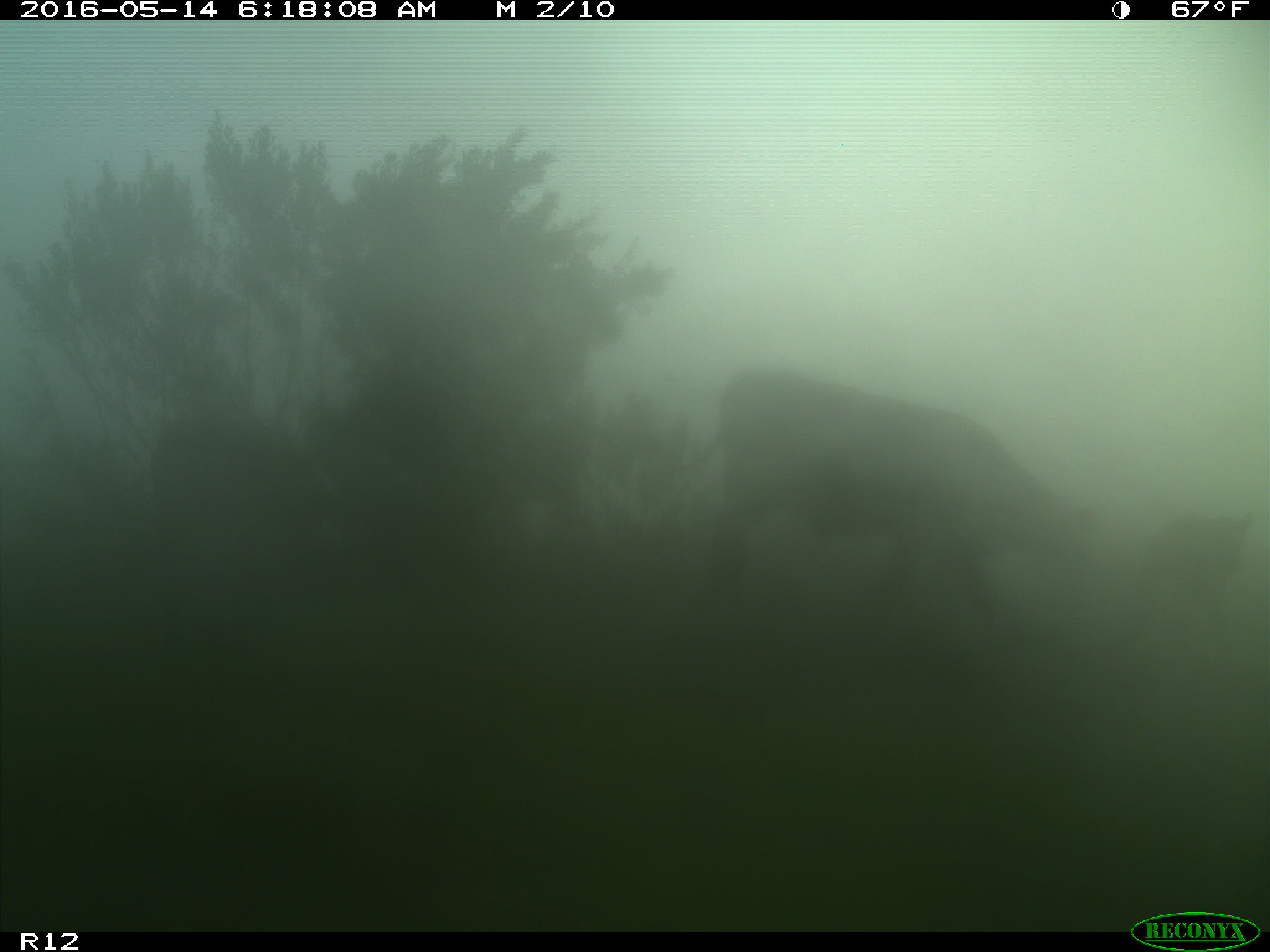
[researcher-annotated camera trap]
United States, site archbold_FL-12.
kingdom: Animalia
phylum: Chordata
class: Mammalia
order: Artiodactyla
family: Bovidae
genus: Bos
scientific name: Bos taurus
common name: domestic cow